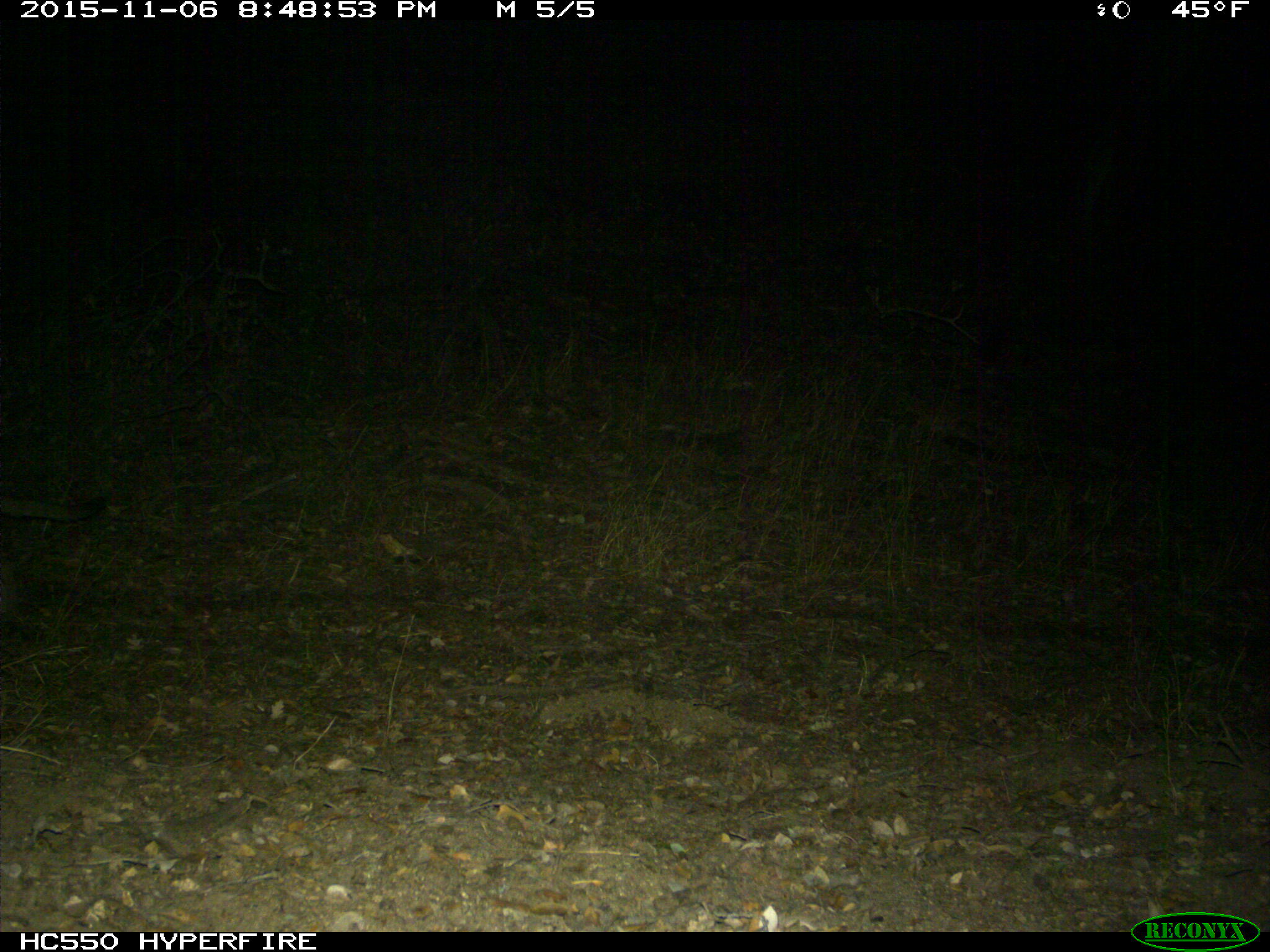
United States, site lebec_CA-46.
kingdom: Animalia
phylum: Chordata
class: Mammalia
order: Carnivora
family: Felidae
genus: Puma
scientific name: Puma concolor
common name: mountain lion